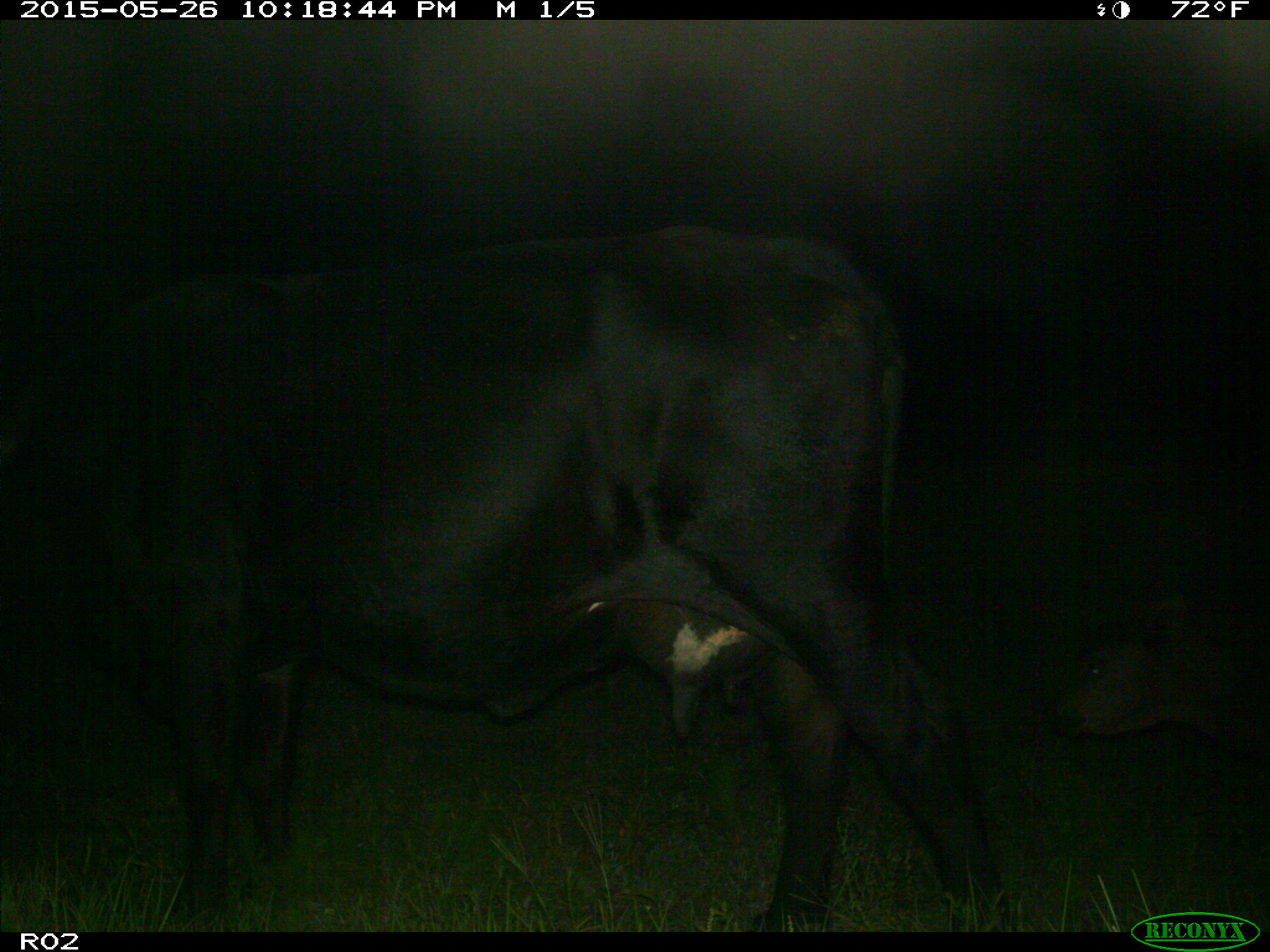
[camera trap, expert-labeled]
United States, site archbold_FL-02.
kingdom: Animalia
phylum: Chordata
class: Mammalia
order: Artiodactyla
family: Bovidae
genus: Bos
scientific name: Bos taurus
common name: domestic cow